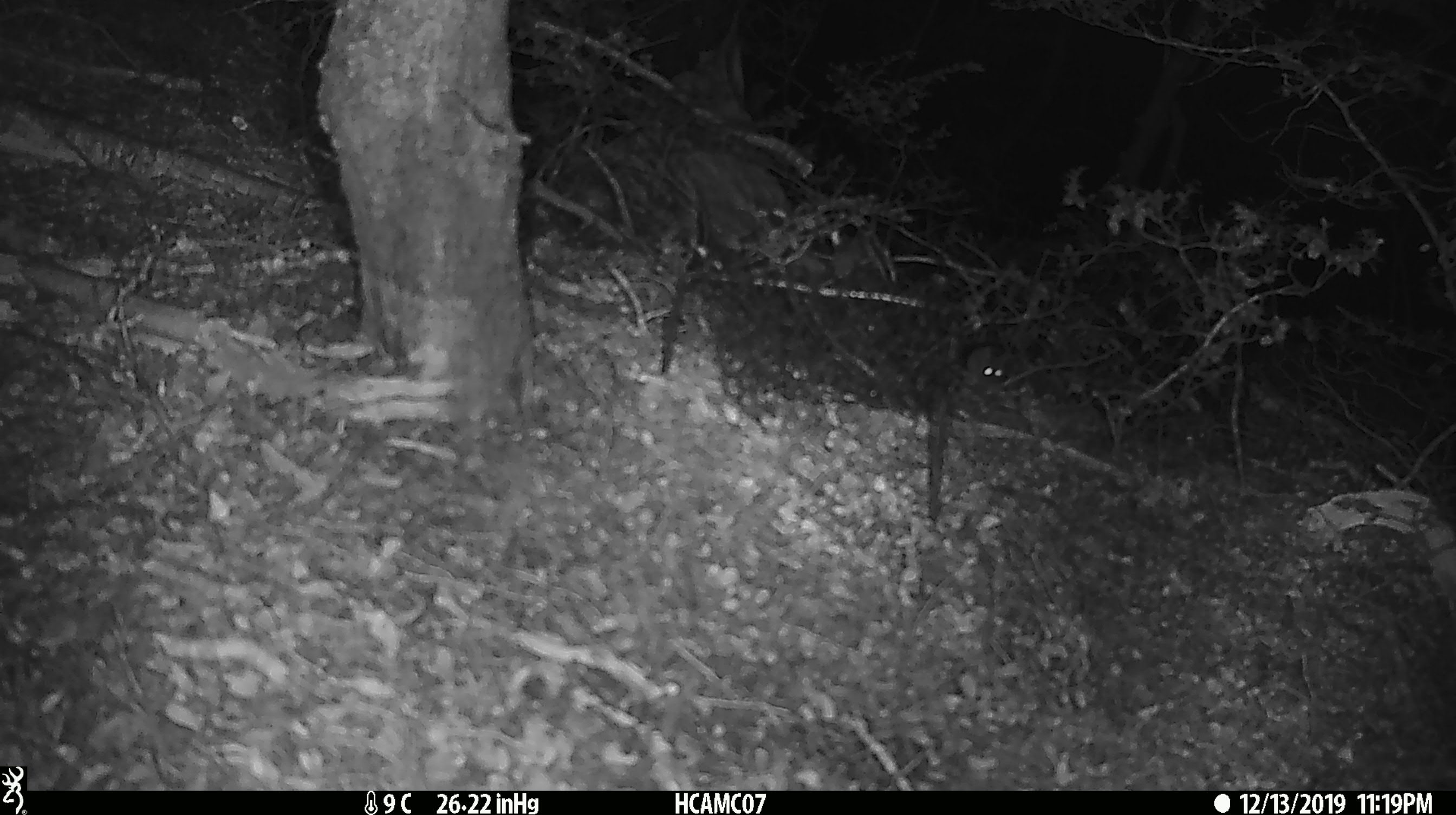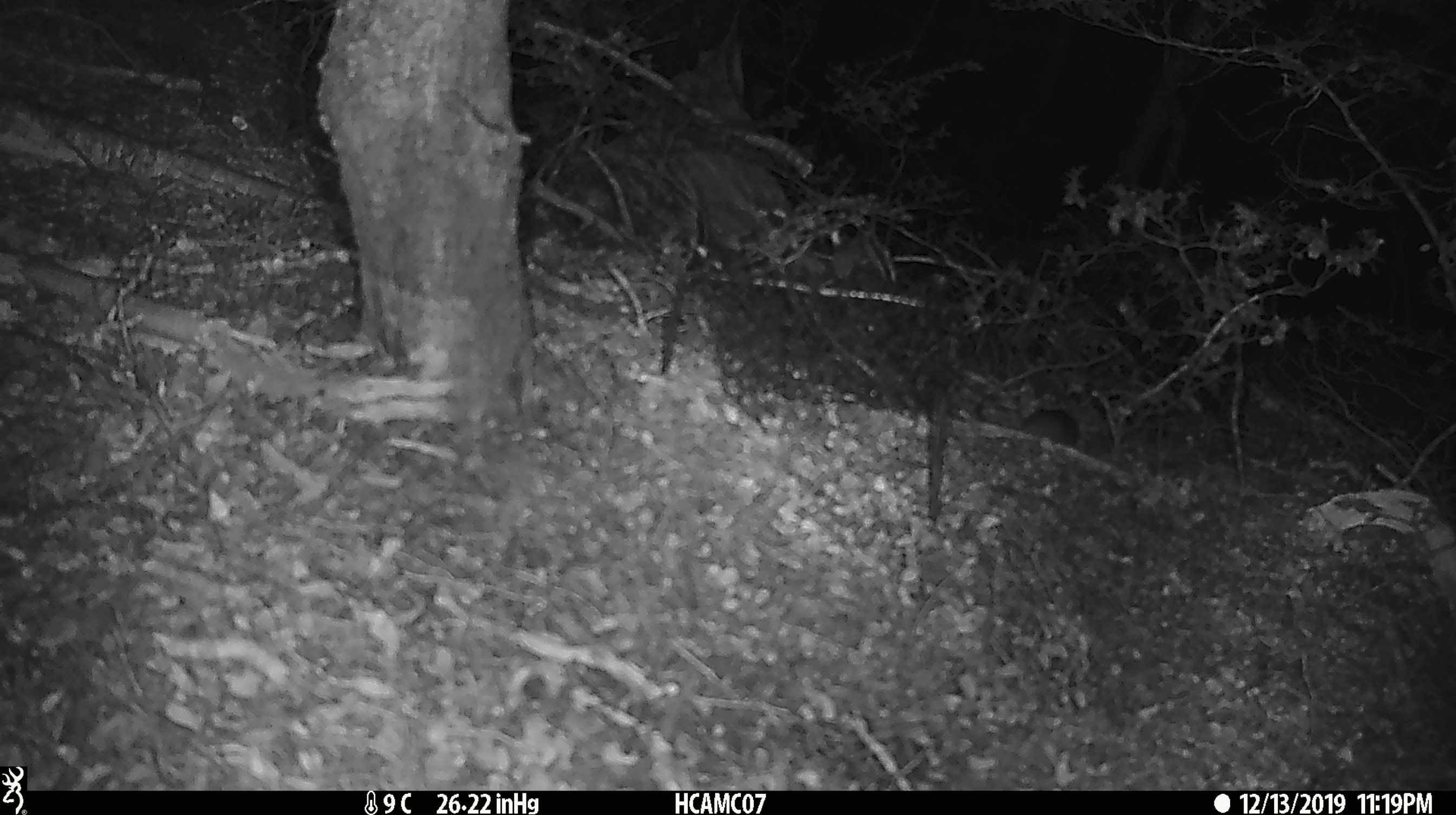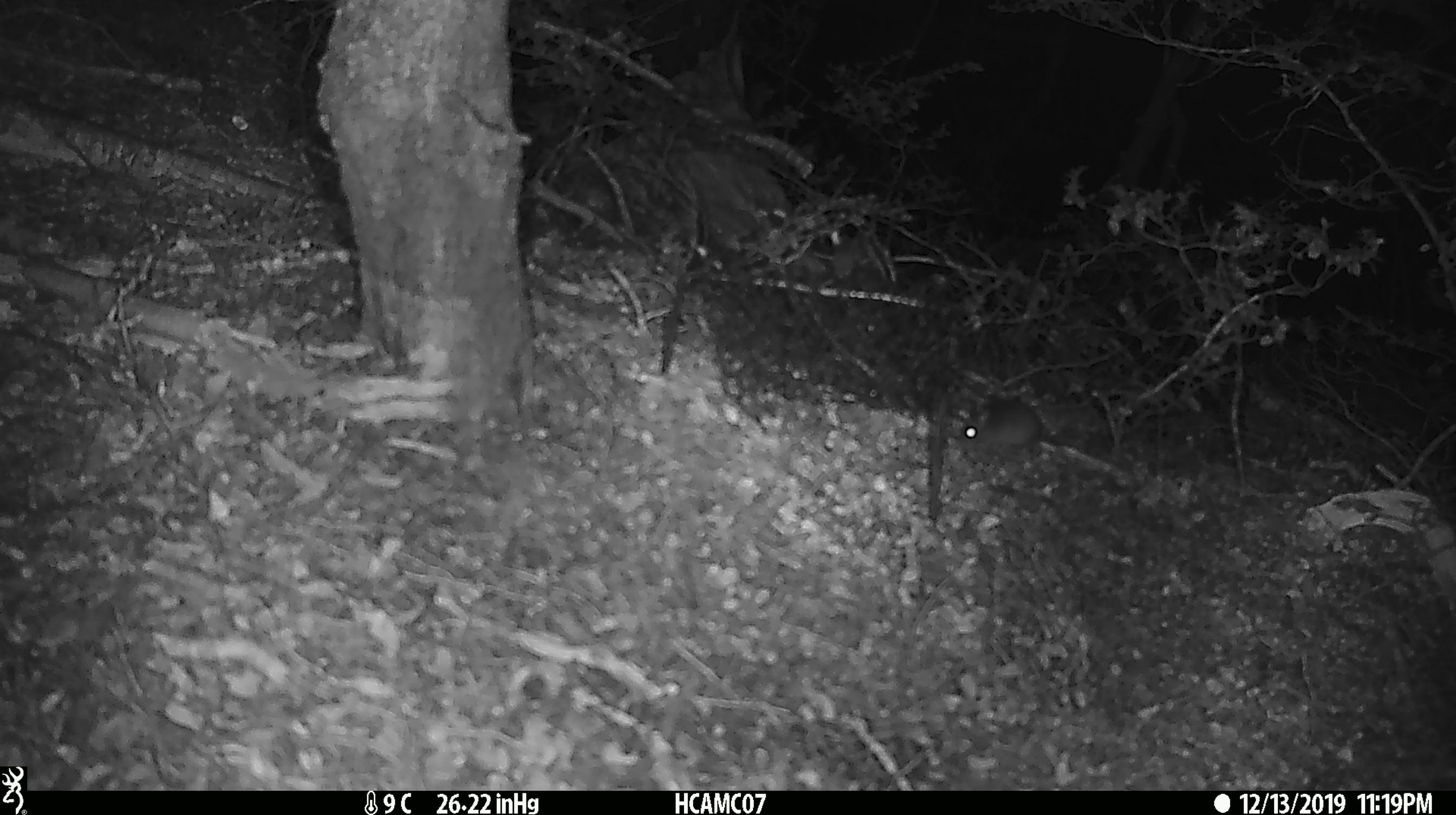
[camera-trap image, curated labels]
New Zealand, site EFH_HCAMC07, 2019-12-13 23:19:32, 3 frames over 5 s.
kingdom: Animalia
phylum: Chordata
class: Mammalia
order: Rodentia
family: Muridae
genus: Mus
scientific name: Mus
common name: mouse